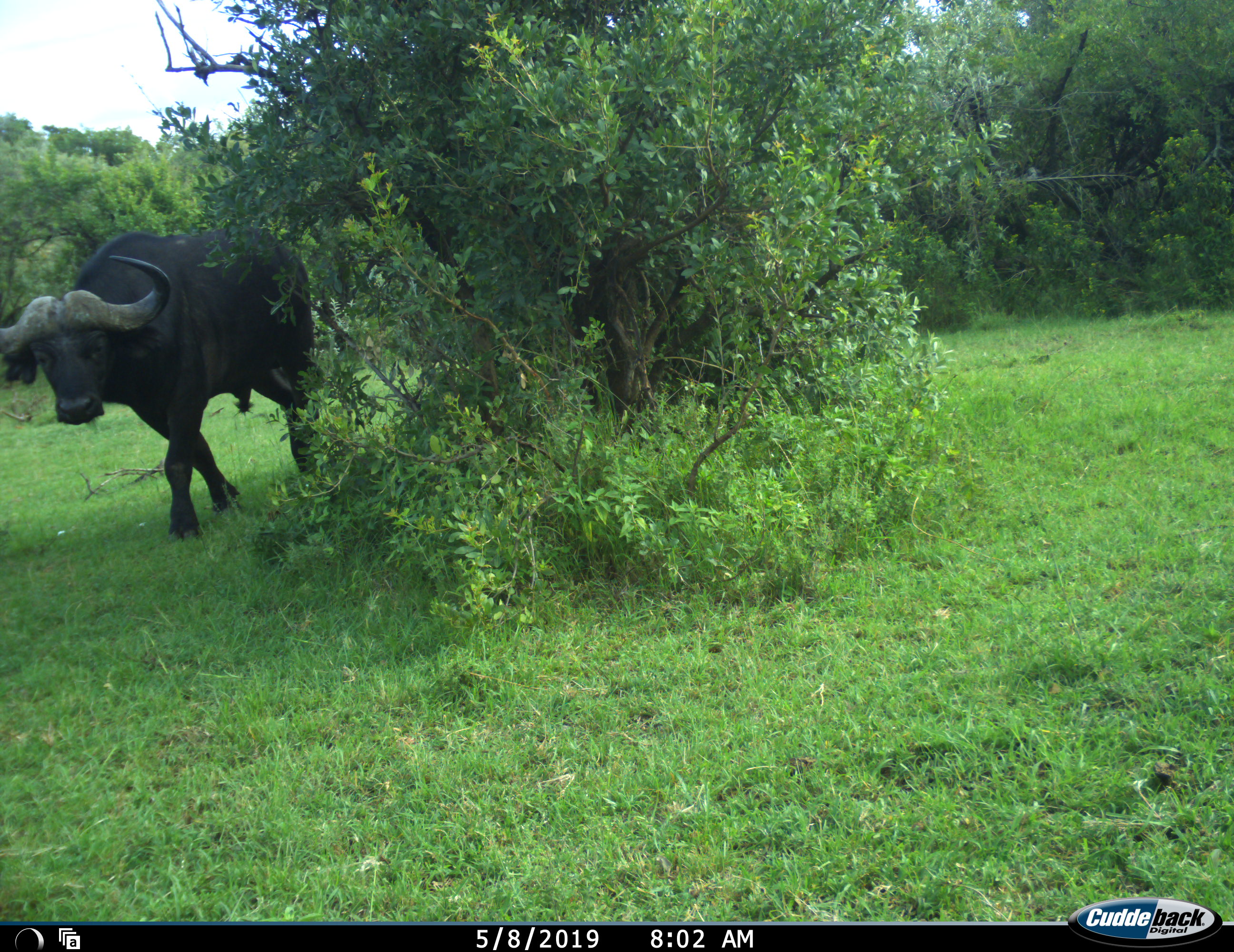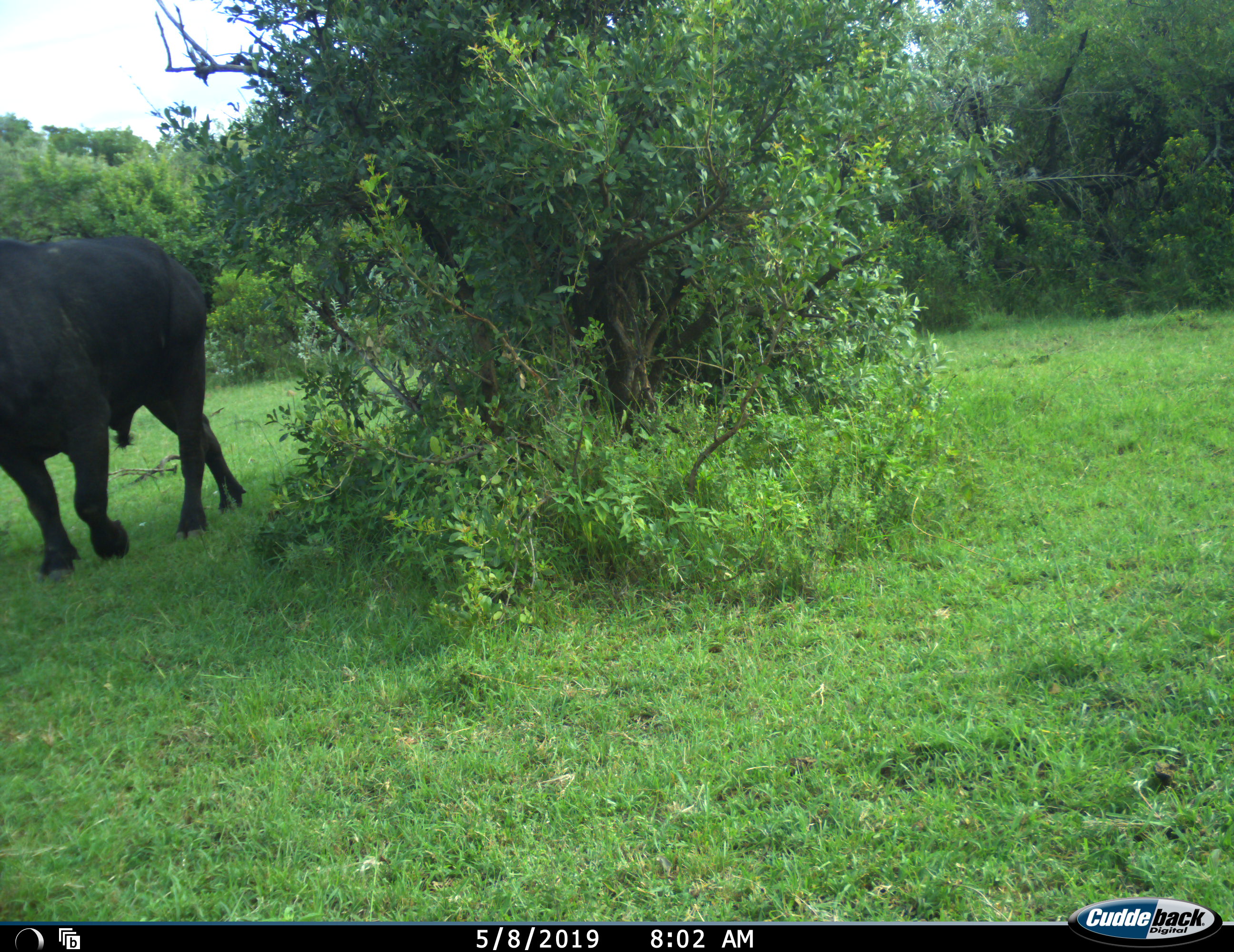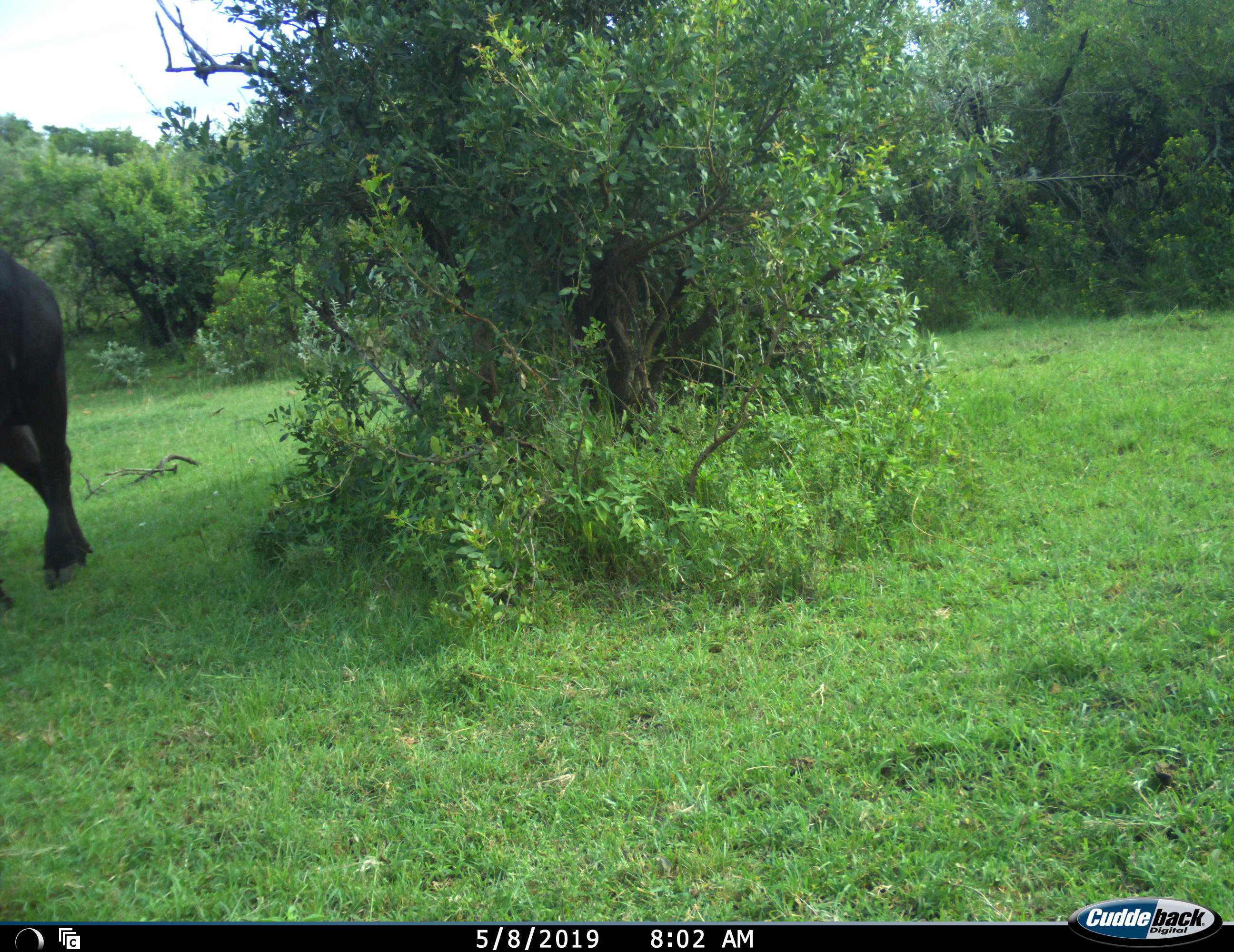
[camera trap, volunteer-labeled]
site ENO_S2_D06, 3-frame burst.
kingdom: Animalia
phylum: Chordata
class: Mammalia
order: Artiodactyla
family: Bovidae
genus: Syncerus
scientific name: Syncerus caffer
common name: african buffalo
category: buffalo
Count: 1.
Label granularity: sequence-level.